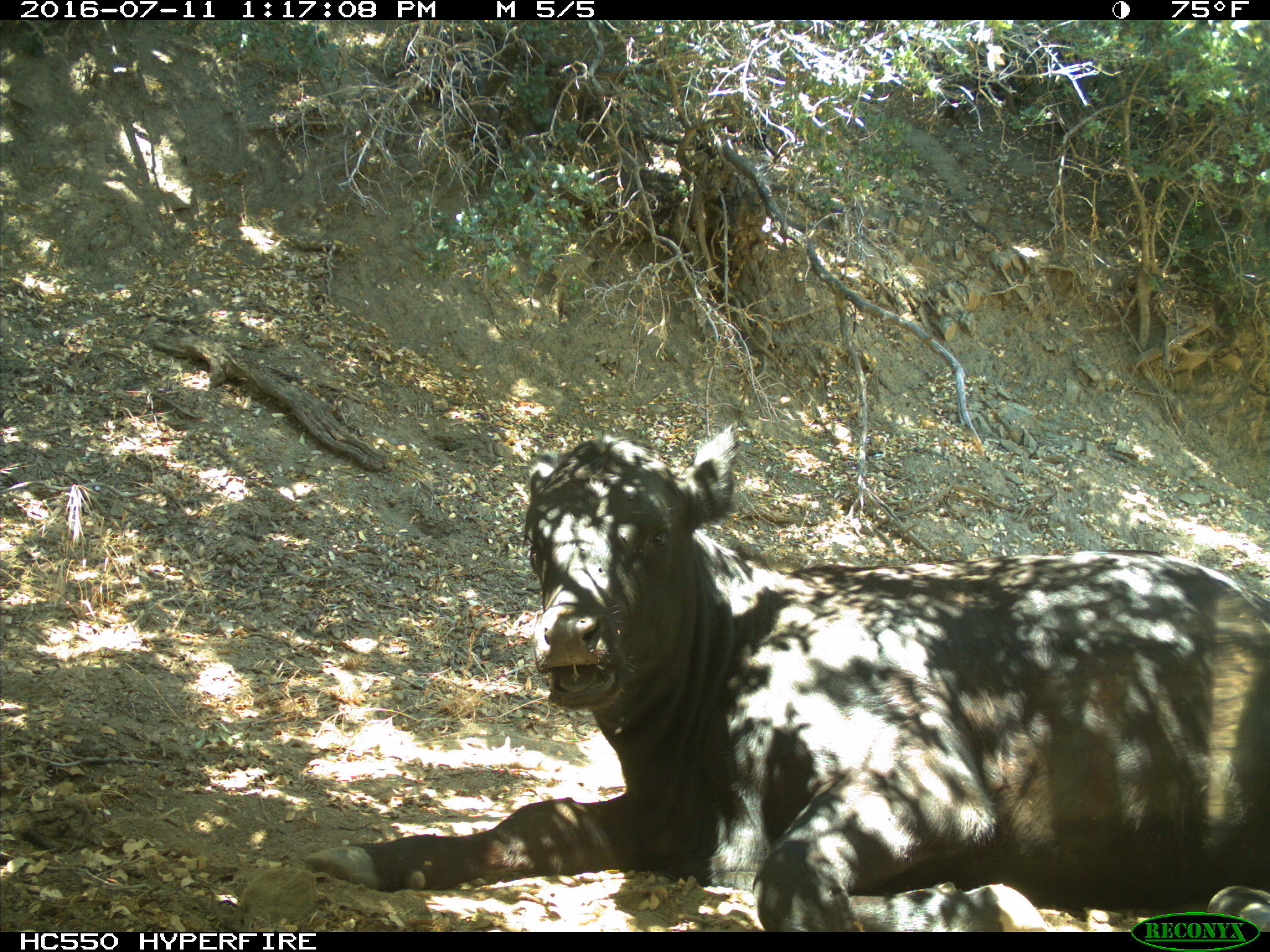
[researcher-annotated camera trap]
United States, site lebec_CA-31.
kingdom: Animalia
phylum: Chordata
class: Mammalia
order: Artiodactyla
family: Bovidae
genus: Bos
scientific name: Bos taurus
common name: domestic cow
Bos taurus (domestic cow).